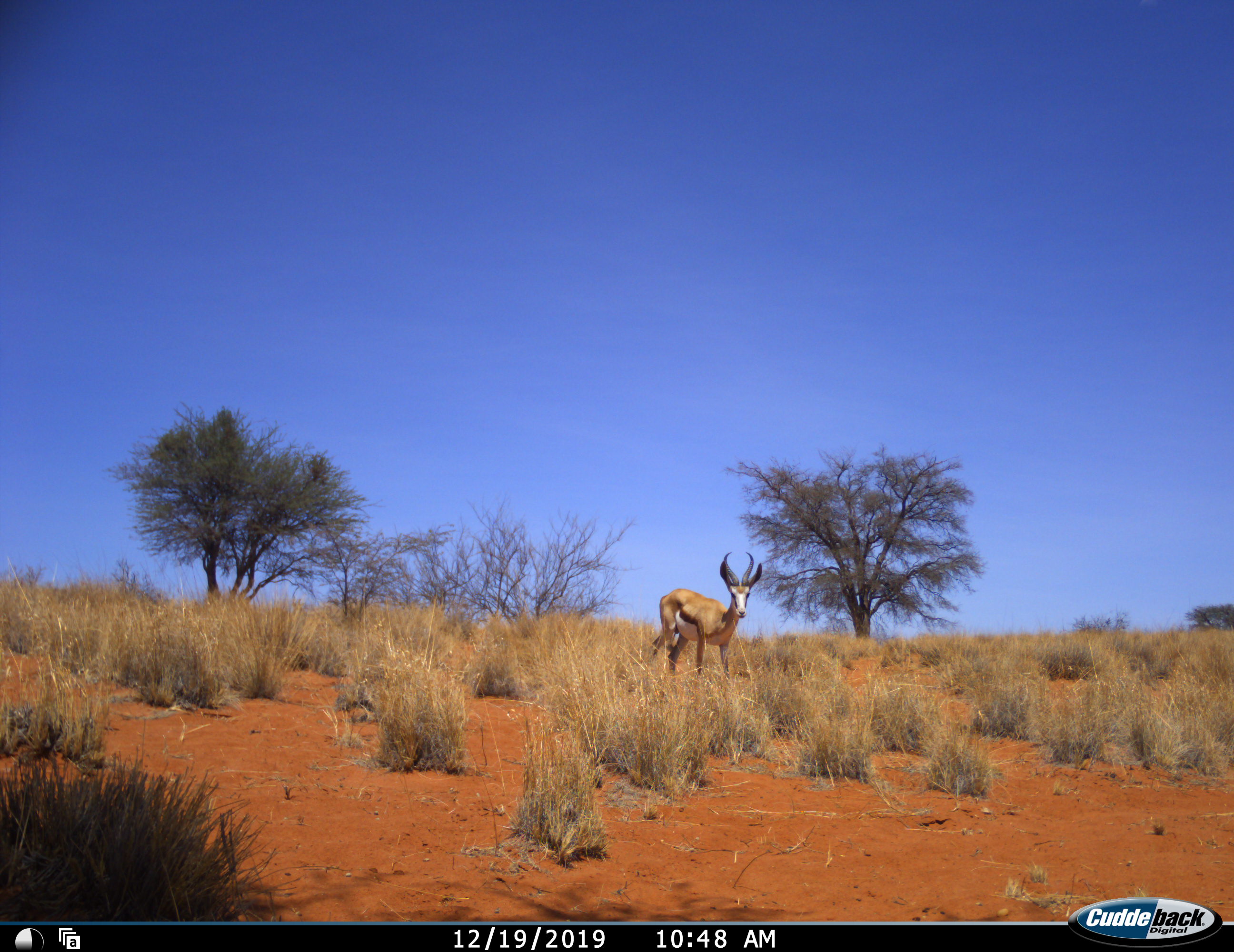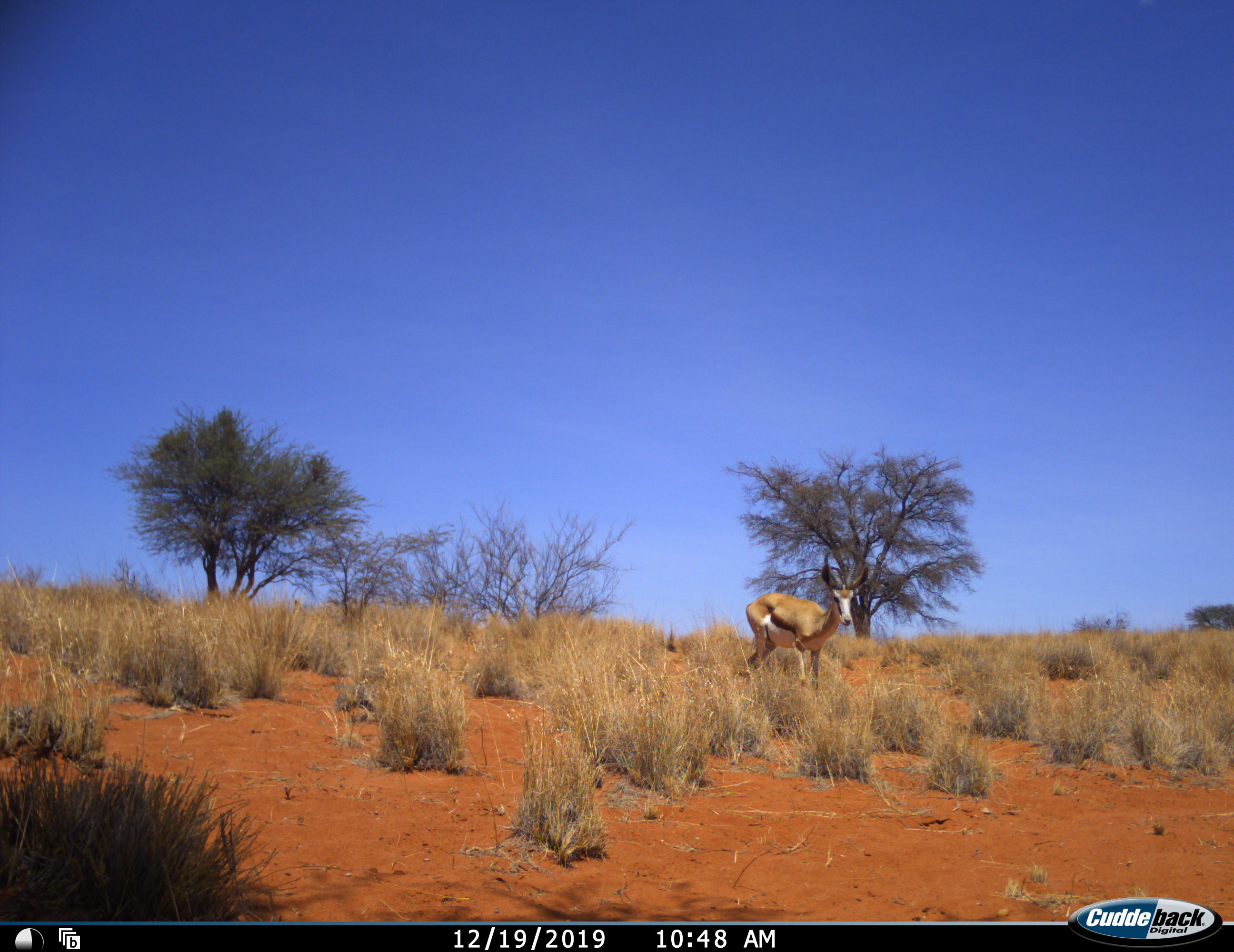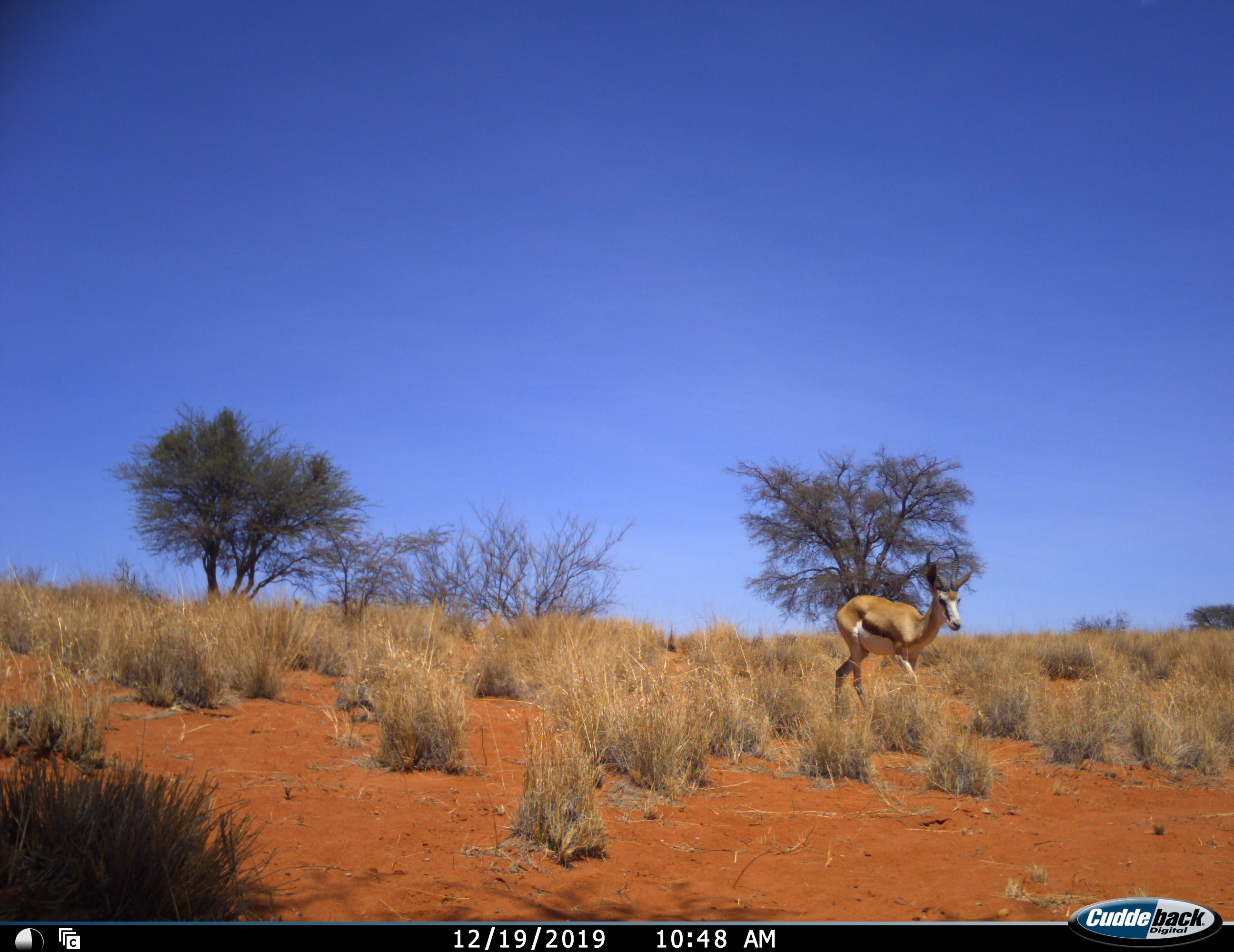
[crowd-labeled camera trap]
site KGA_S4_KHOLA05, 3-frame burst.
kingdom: Animalia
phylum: Chordata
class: Mammalia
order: Artiodactyla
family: Bovidae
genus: Antidorcas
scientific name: Antidorcas marsupialis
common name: springbok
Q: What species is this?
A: Springbok (Antidorcas marsupialis).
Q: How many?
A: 1.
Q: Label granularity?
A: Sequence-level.